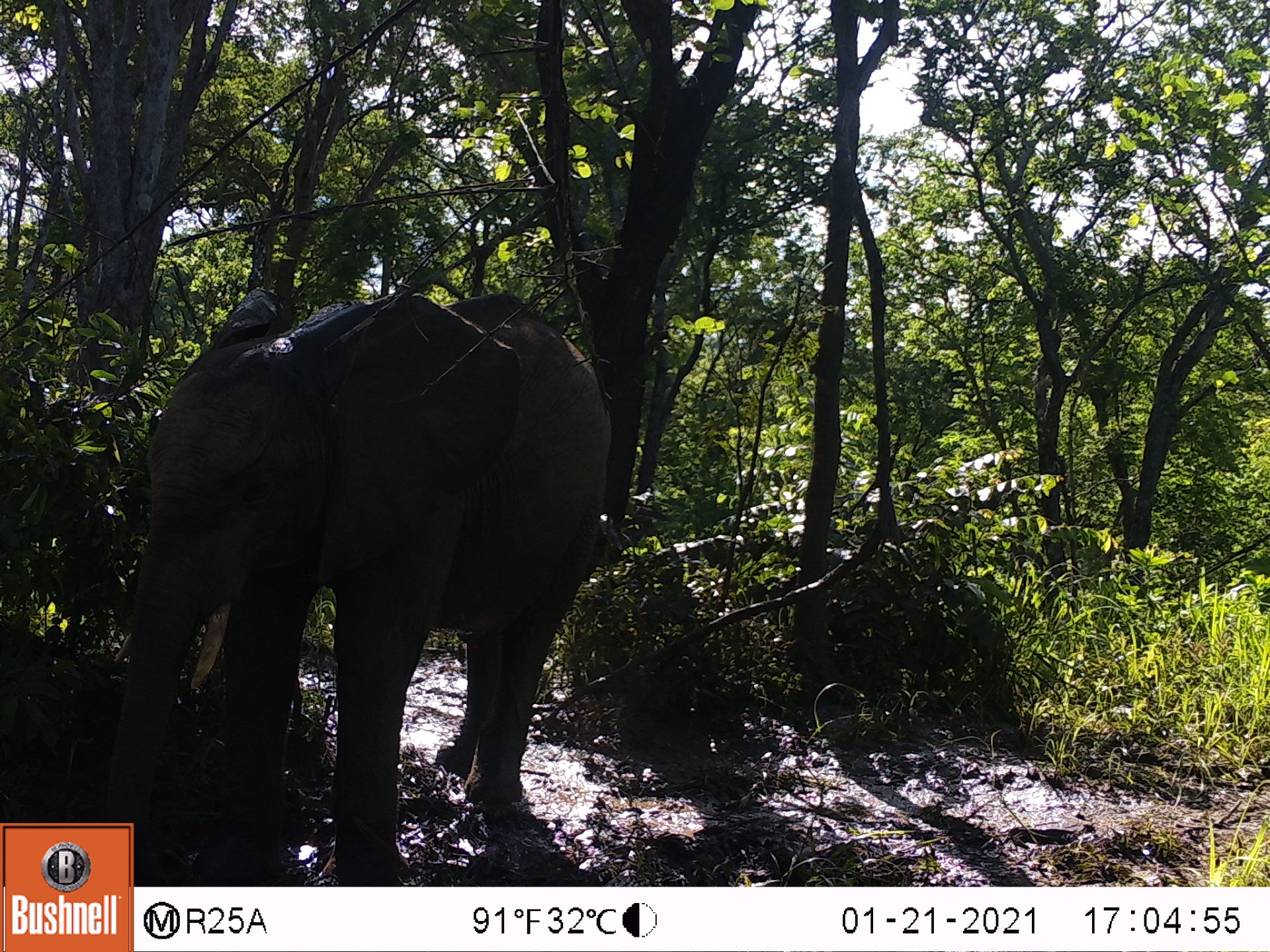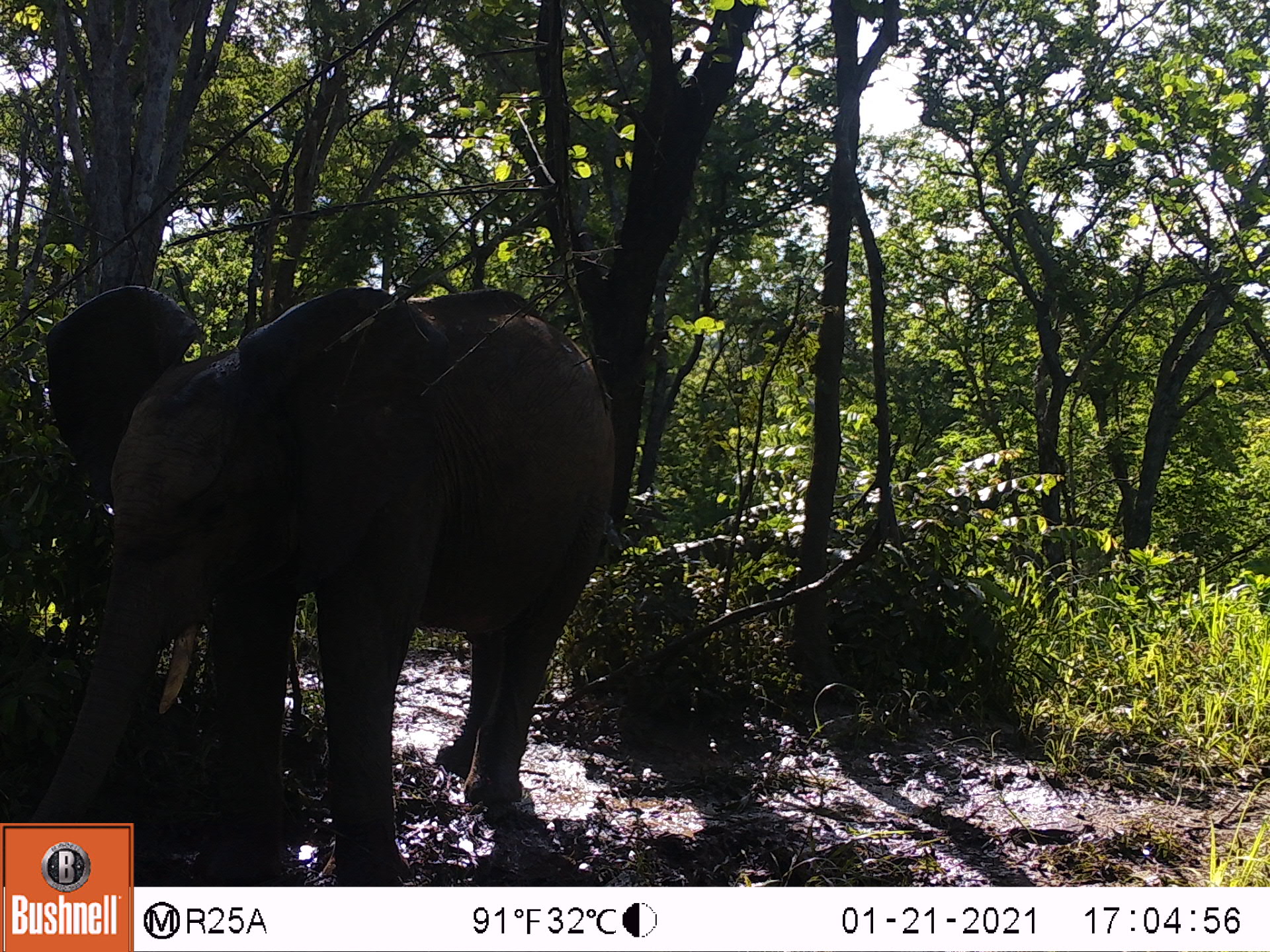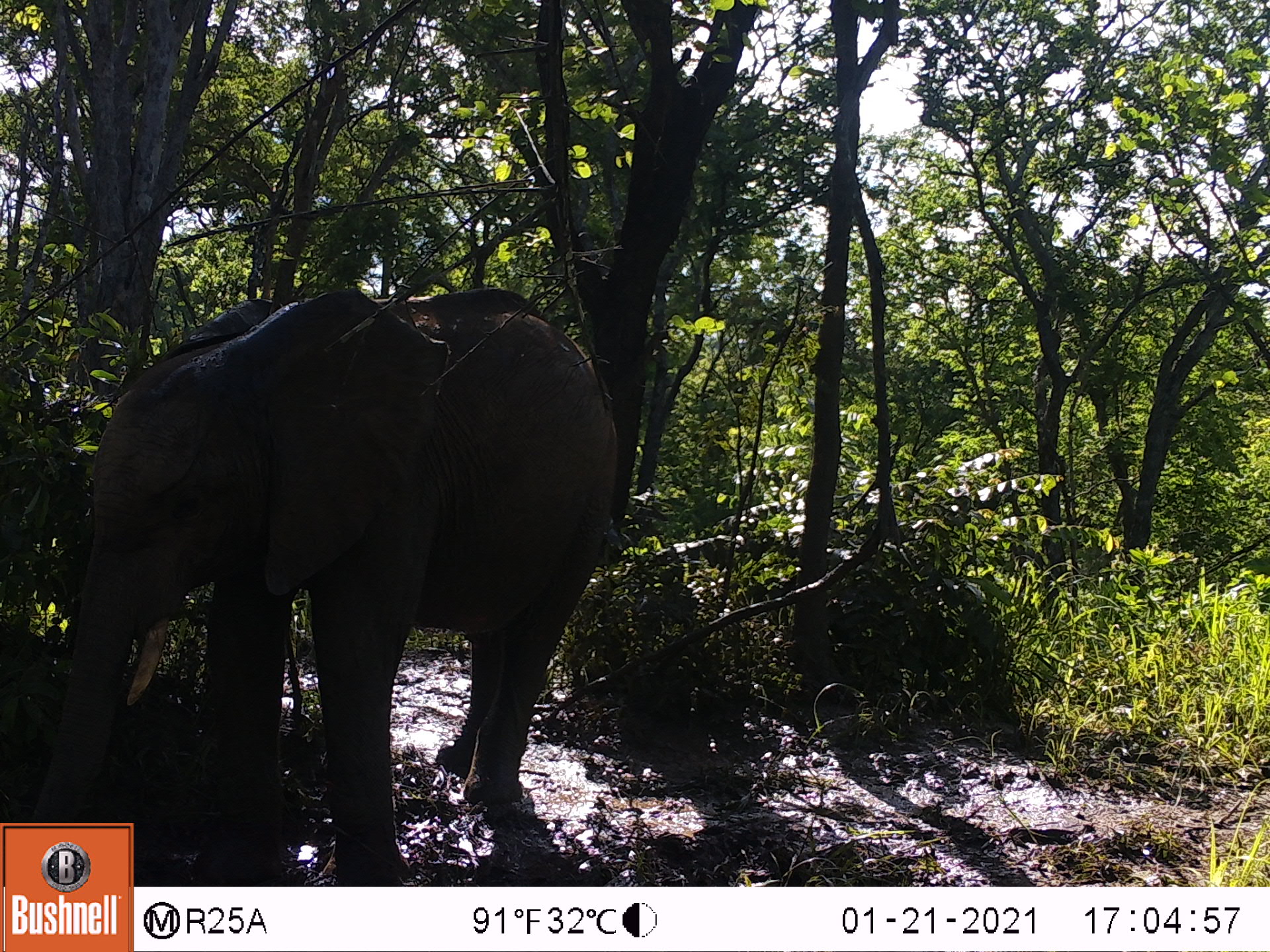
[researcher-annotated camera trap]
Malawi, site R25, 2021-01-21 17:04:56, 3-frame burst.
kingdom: Animalia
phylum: Chordata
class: Mammalia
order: Proboscidea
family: Elephantidae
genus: Loxodonta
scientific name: Loxodonta africana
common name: african savanna elephant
African savanna elephant (Loxodonta africana), count 1.